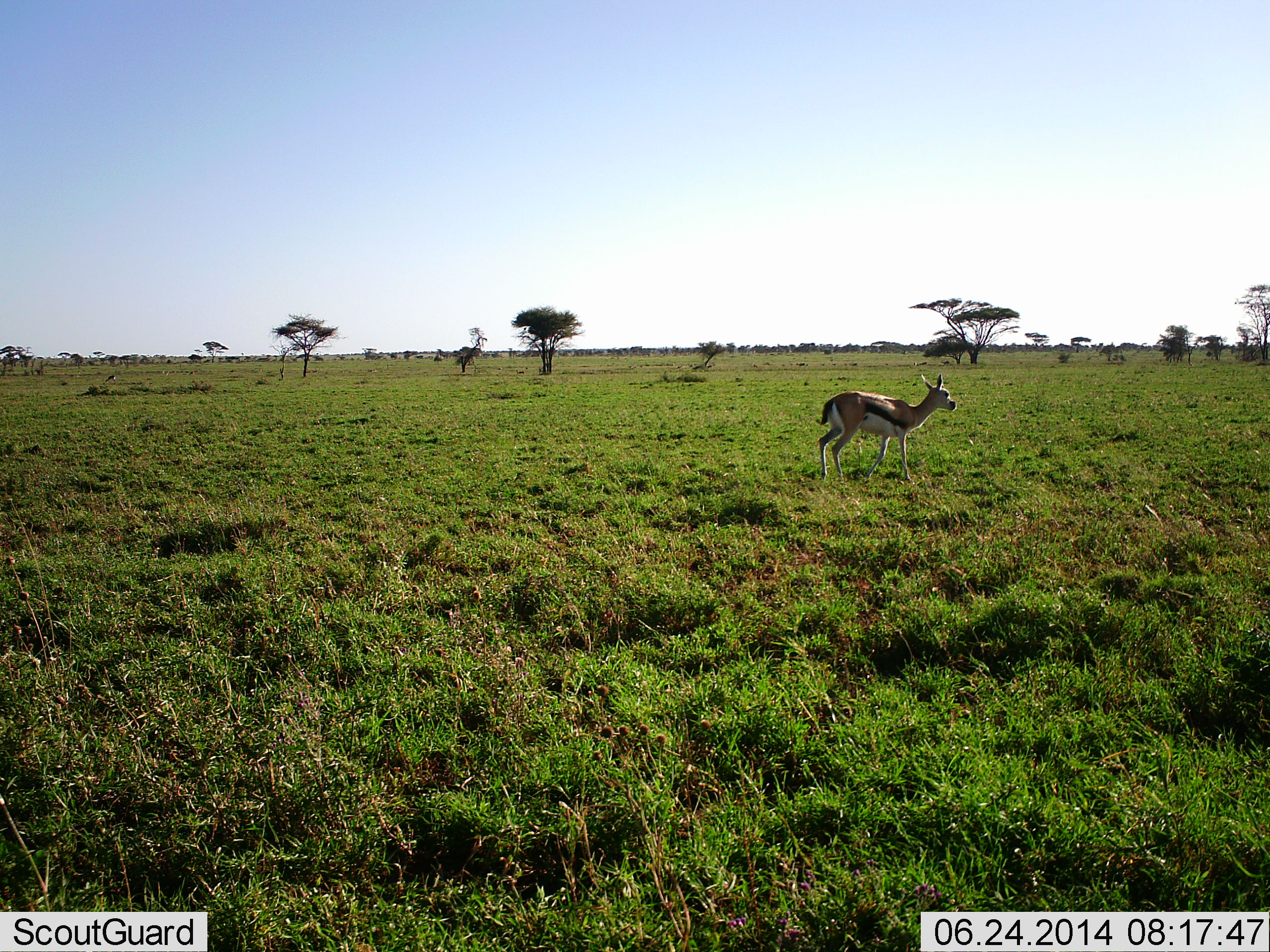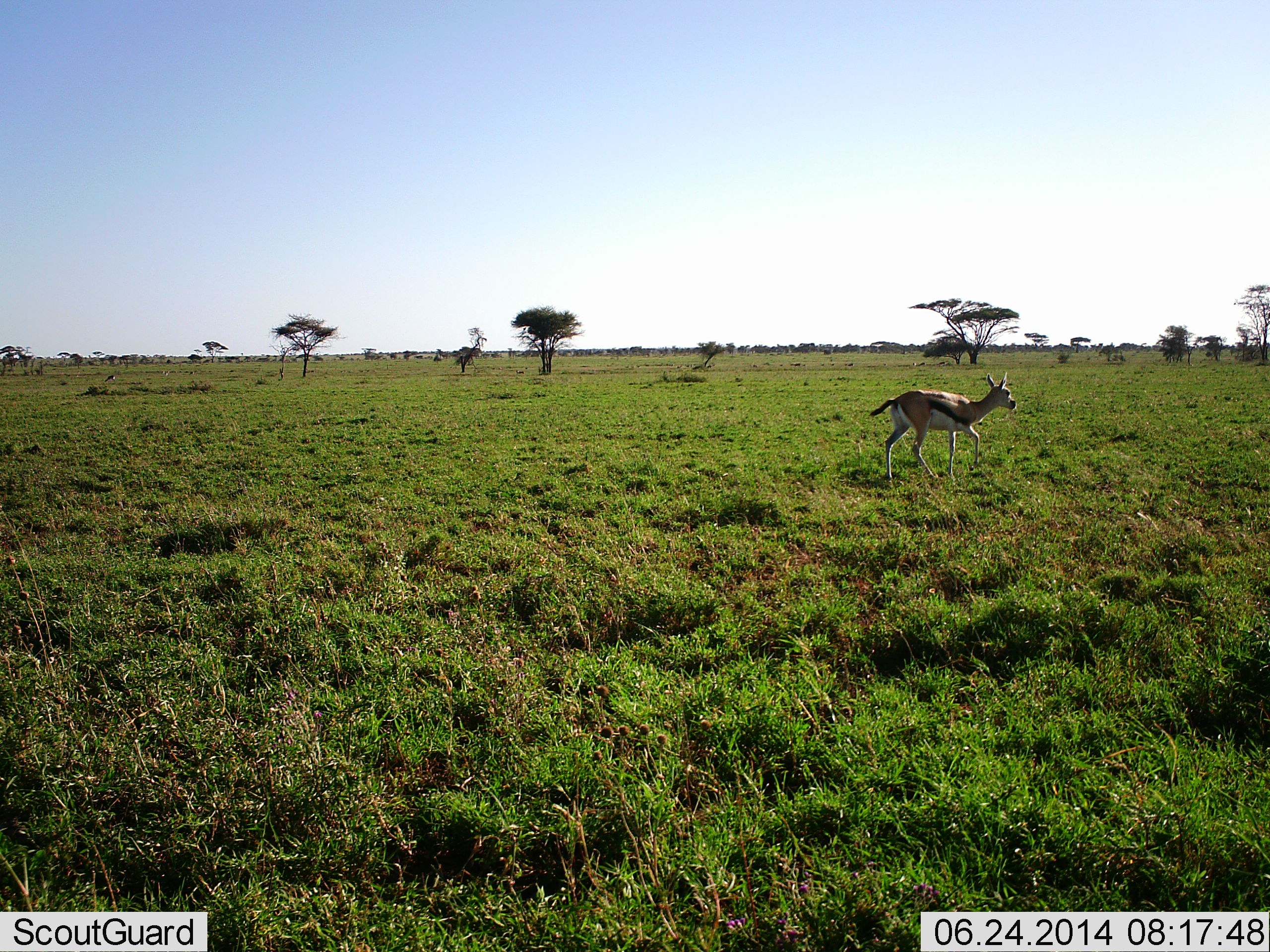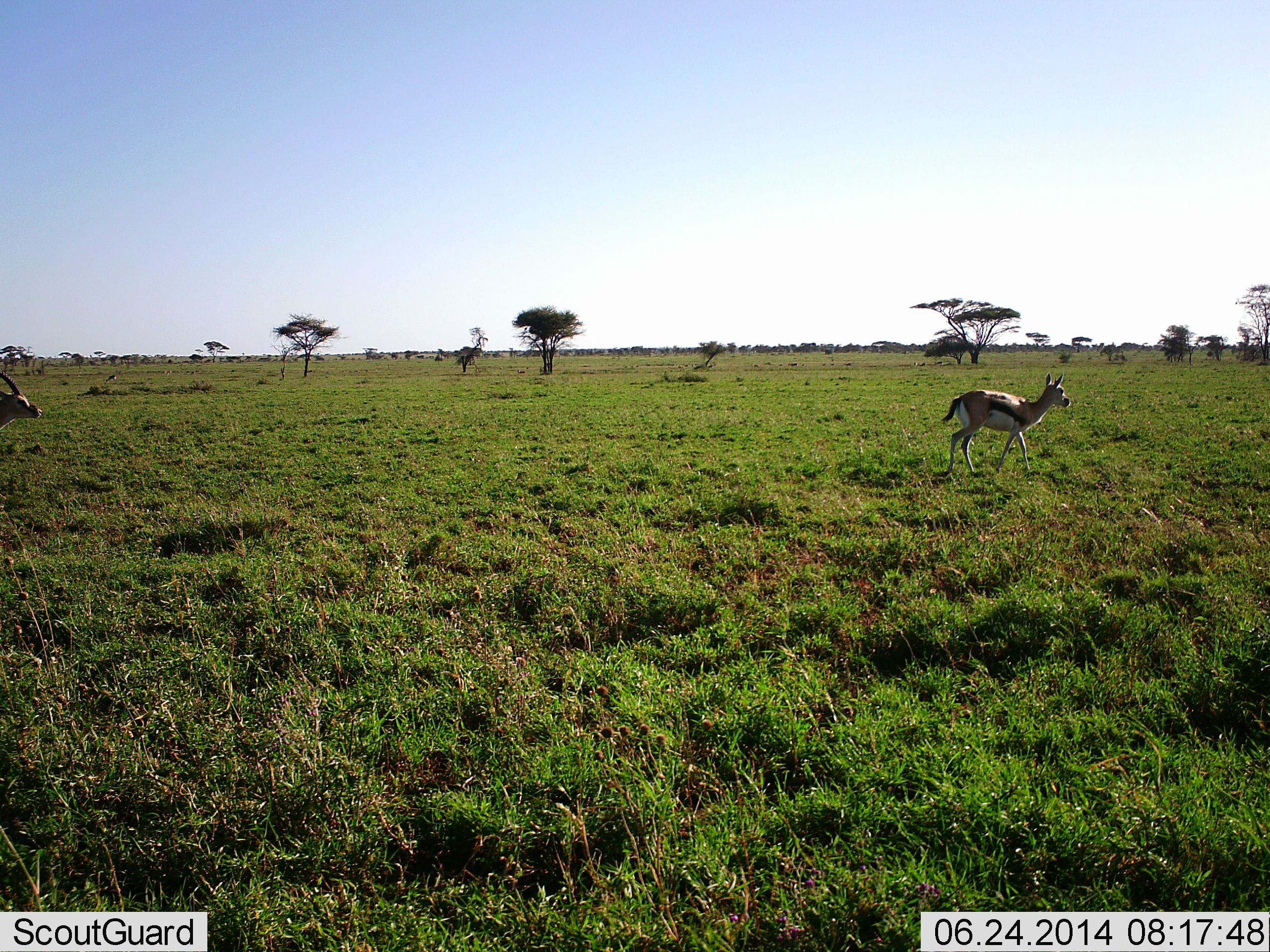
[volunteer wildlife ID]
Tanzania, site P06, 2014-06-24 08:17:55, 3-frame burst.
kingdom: Animalia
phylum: Chordata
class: Mammalia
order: Artiodactyla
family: Bovidae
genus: Eudorcas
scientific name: Eudorcas thomsonii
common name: thomson's gazelle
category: gazellethomsons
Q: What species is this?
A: Gazellethomsons (thomson's gazelle) (Eudorcas thomsonii).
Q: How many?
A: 2.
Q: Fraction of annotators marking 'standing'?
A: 10%.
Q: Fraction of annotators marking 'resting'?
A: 0%.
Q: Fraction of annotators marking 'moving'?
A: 90%.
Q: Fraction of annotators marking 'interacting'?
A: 0%.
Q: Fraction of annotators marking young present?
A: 0%.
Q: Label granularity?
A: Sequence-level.